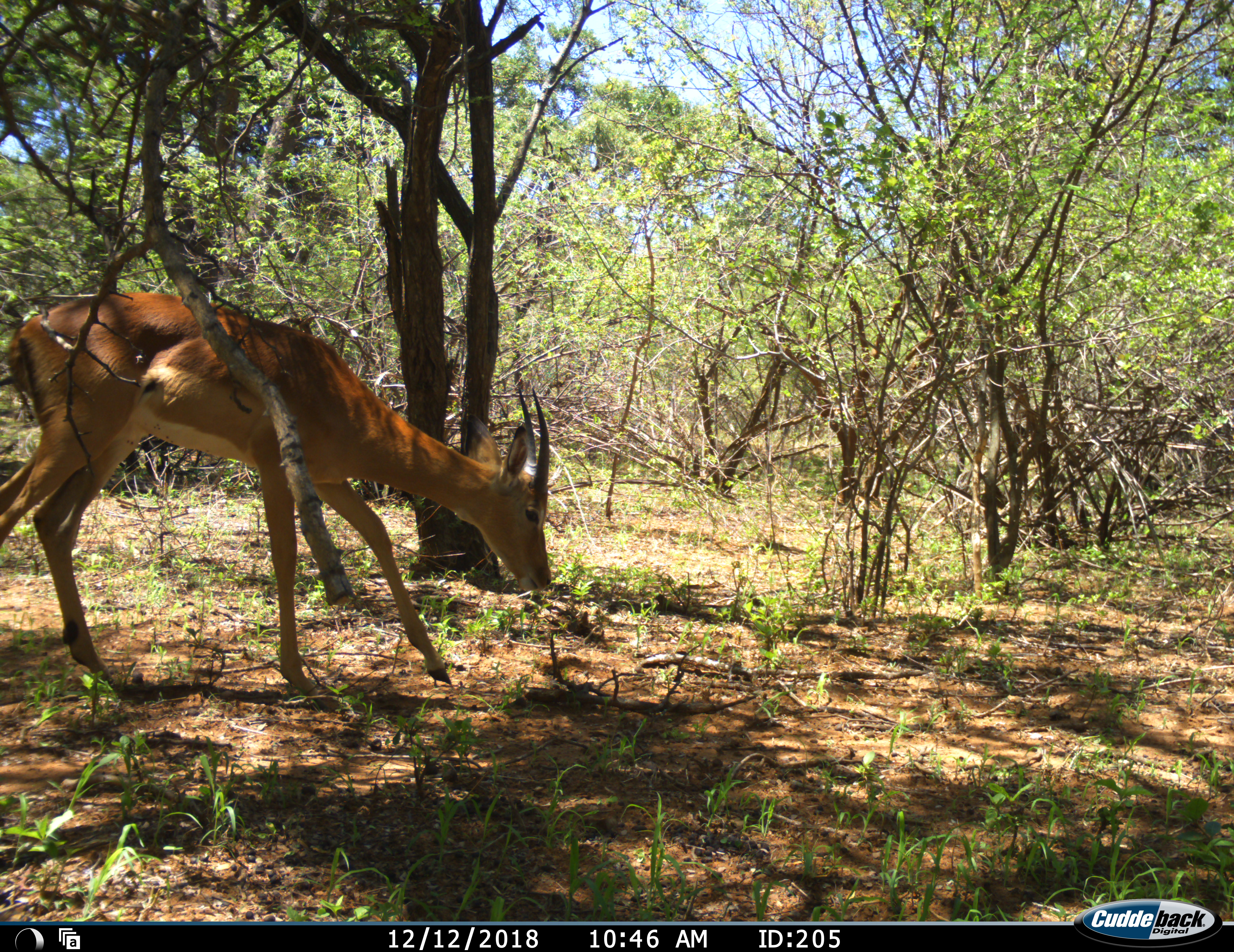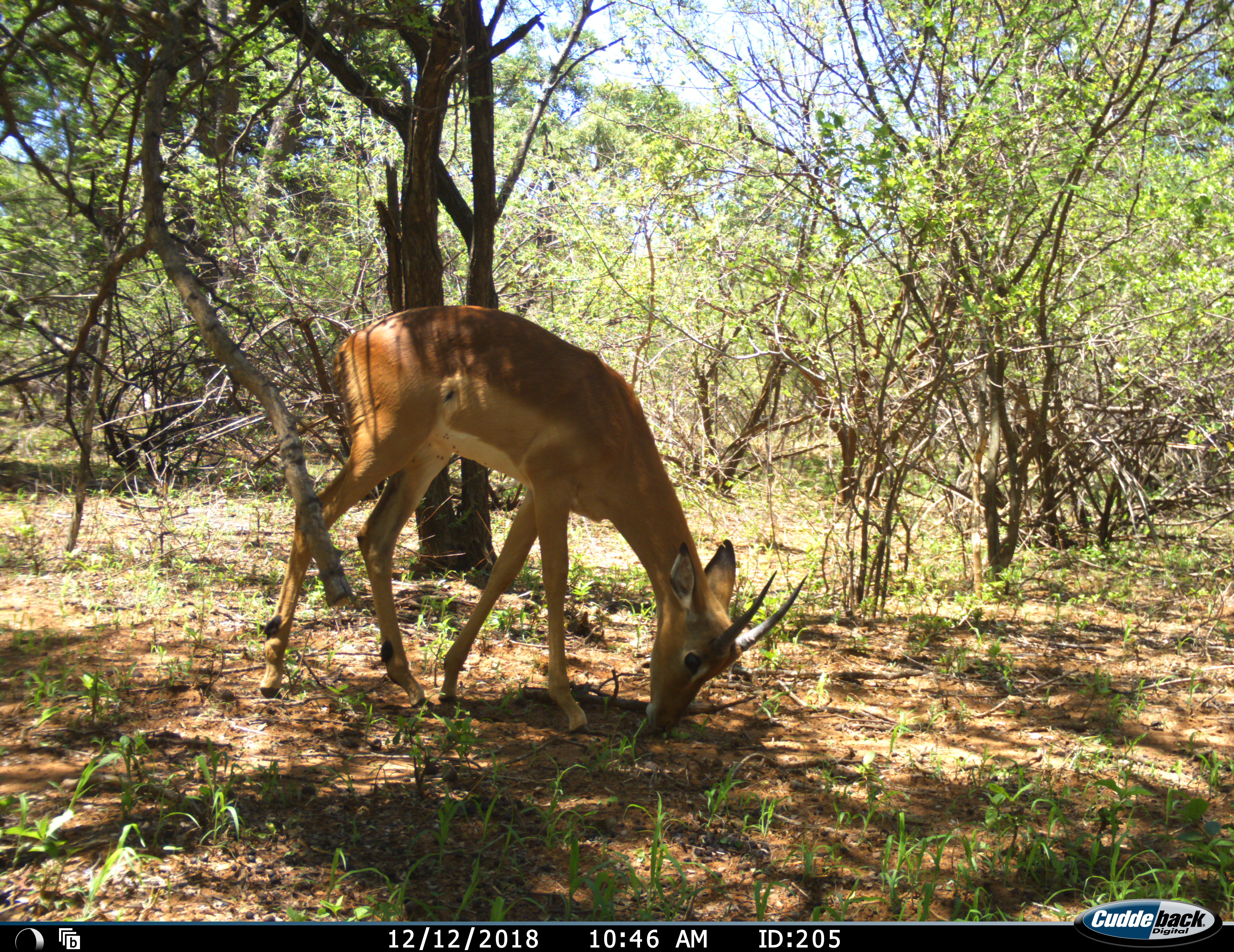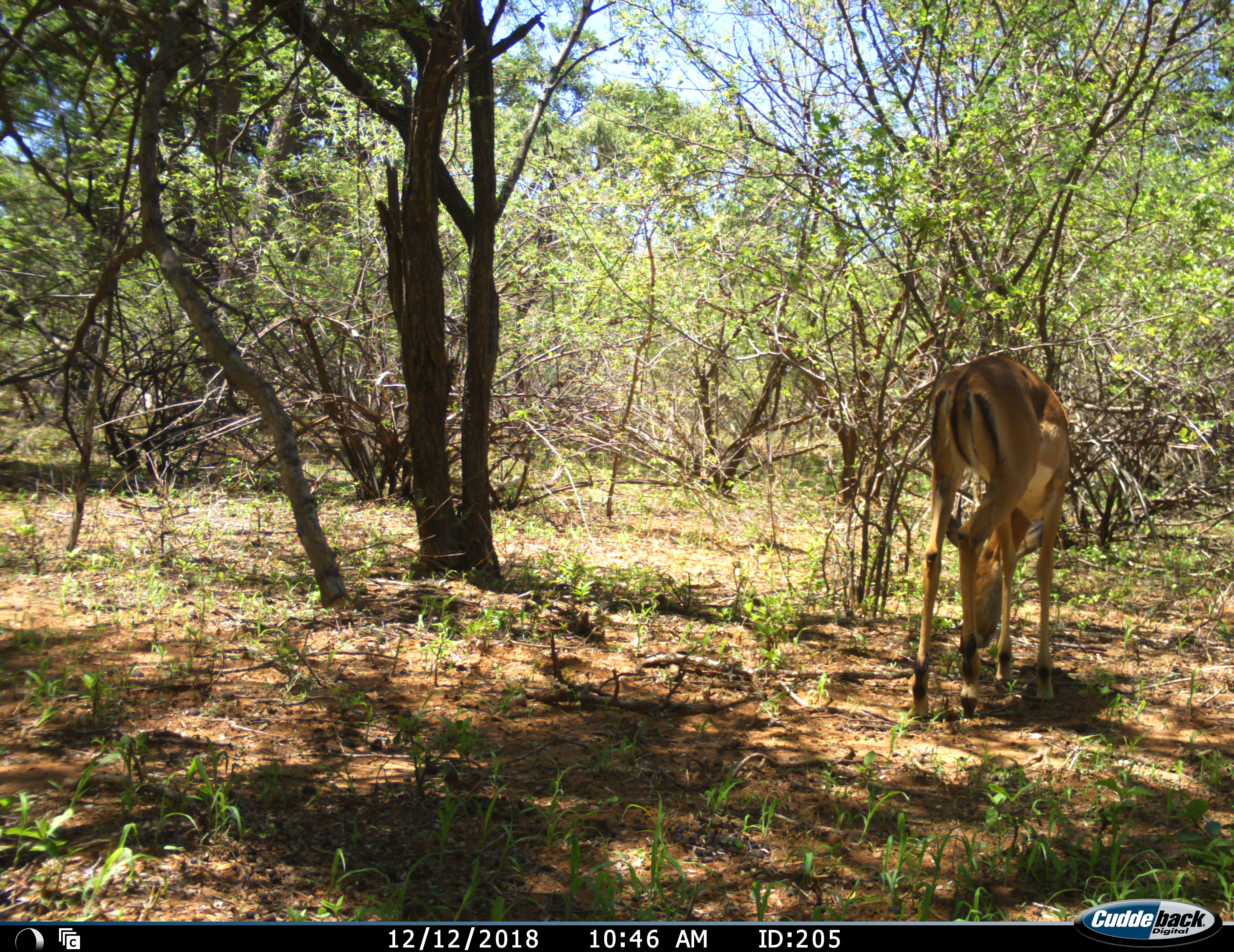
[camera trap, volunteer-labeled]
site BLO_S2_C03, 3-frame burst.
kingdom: Animalia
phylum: Chordata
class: Mammalia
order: Artiodactyla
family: Bovidae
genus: Aepyceros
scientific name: Aepyceros melampus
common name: impala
Impala (Aepyceros melampus), count 1. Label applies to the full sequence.